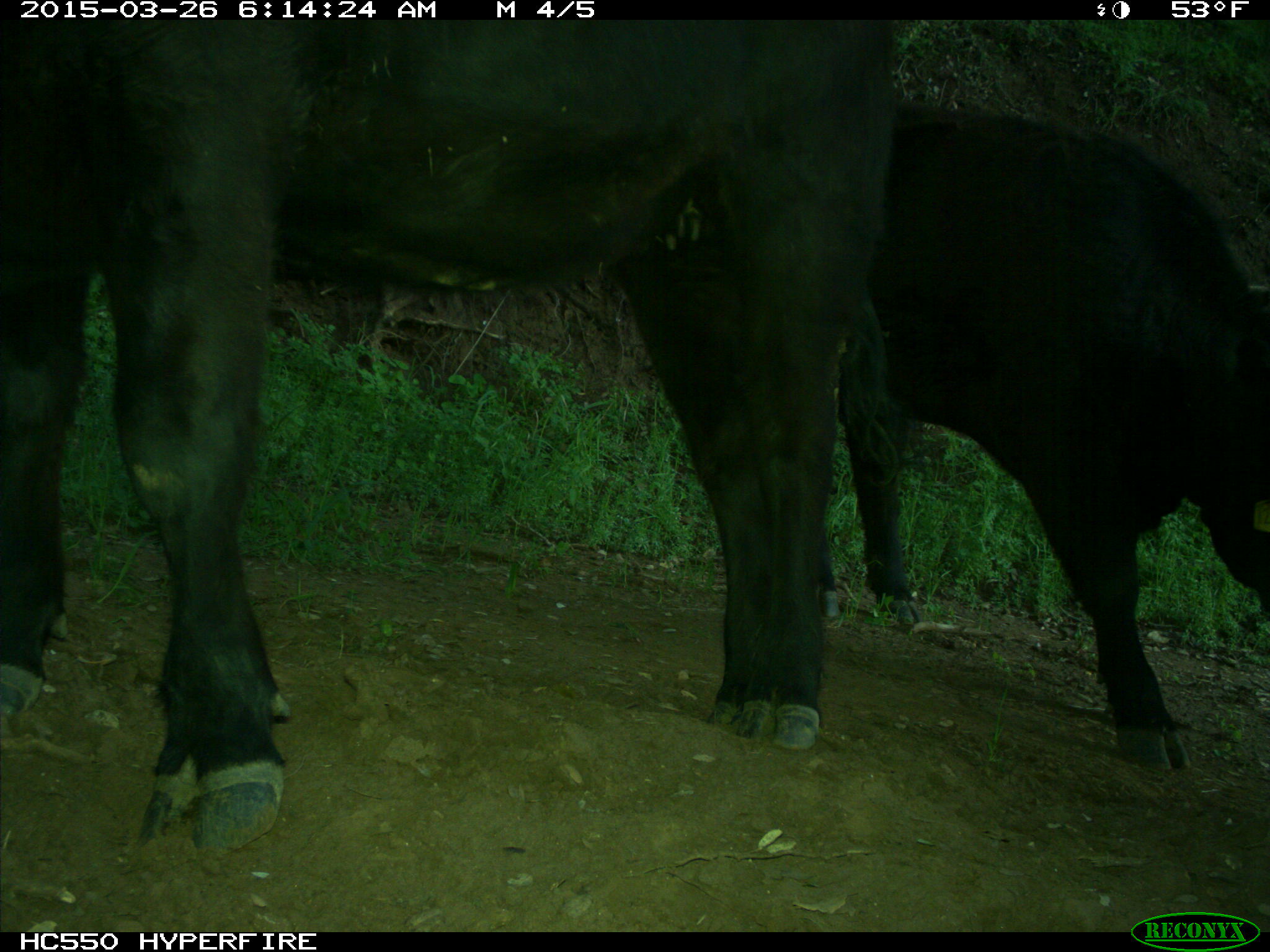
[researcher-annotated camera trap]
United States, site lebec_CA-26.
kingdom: Animalia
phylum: Chordata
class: Mammalia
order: Artiodactyla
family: Bovidae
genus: Bos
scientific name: Bos taurus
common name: domestic cow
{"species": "Bos taurus (domestic cow)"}